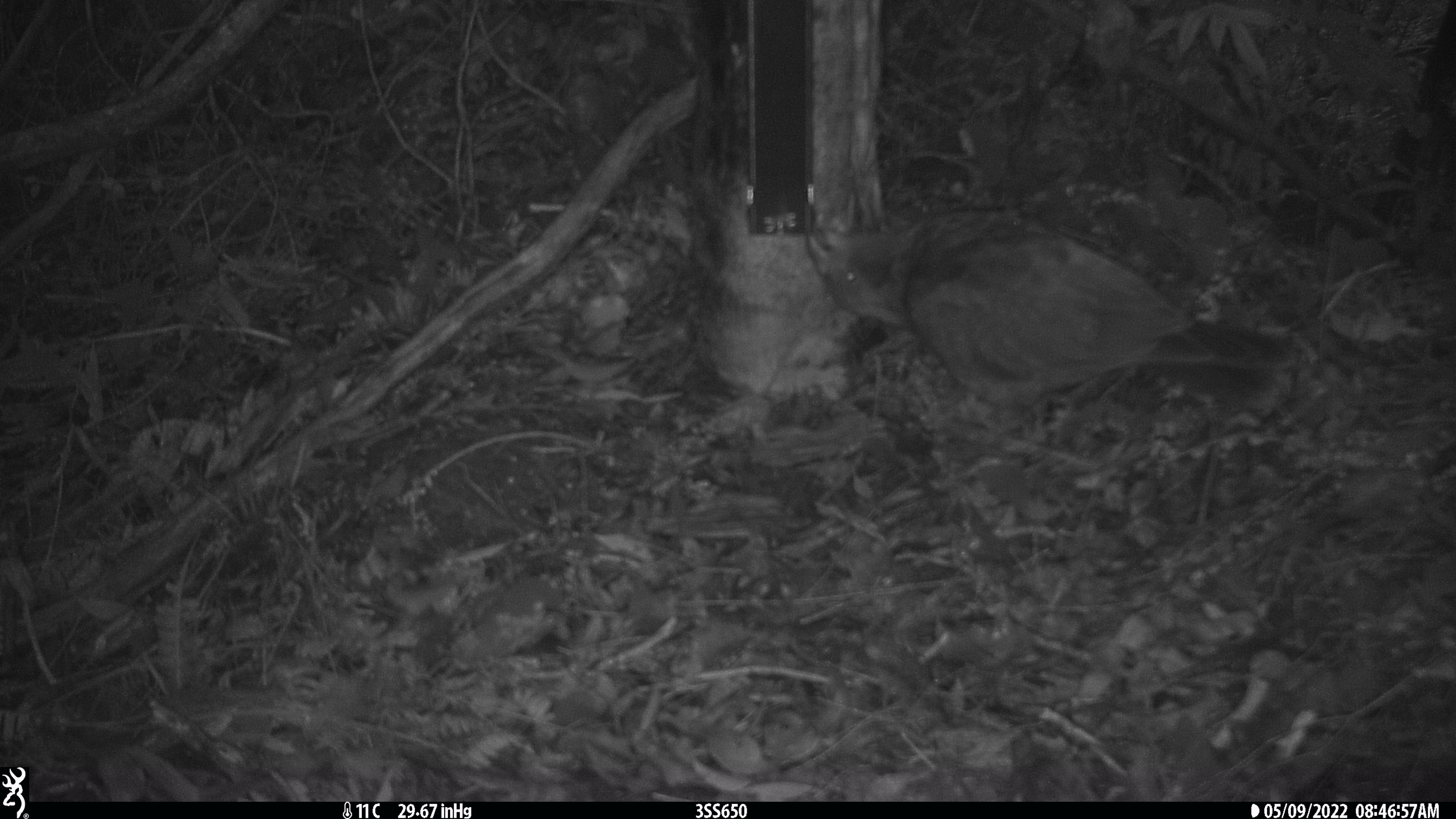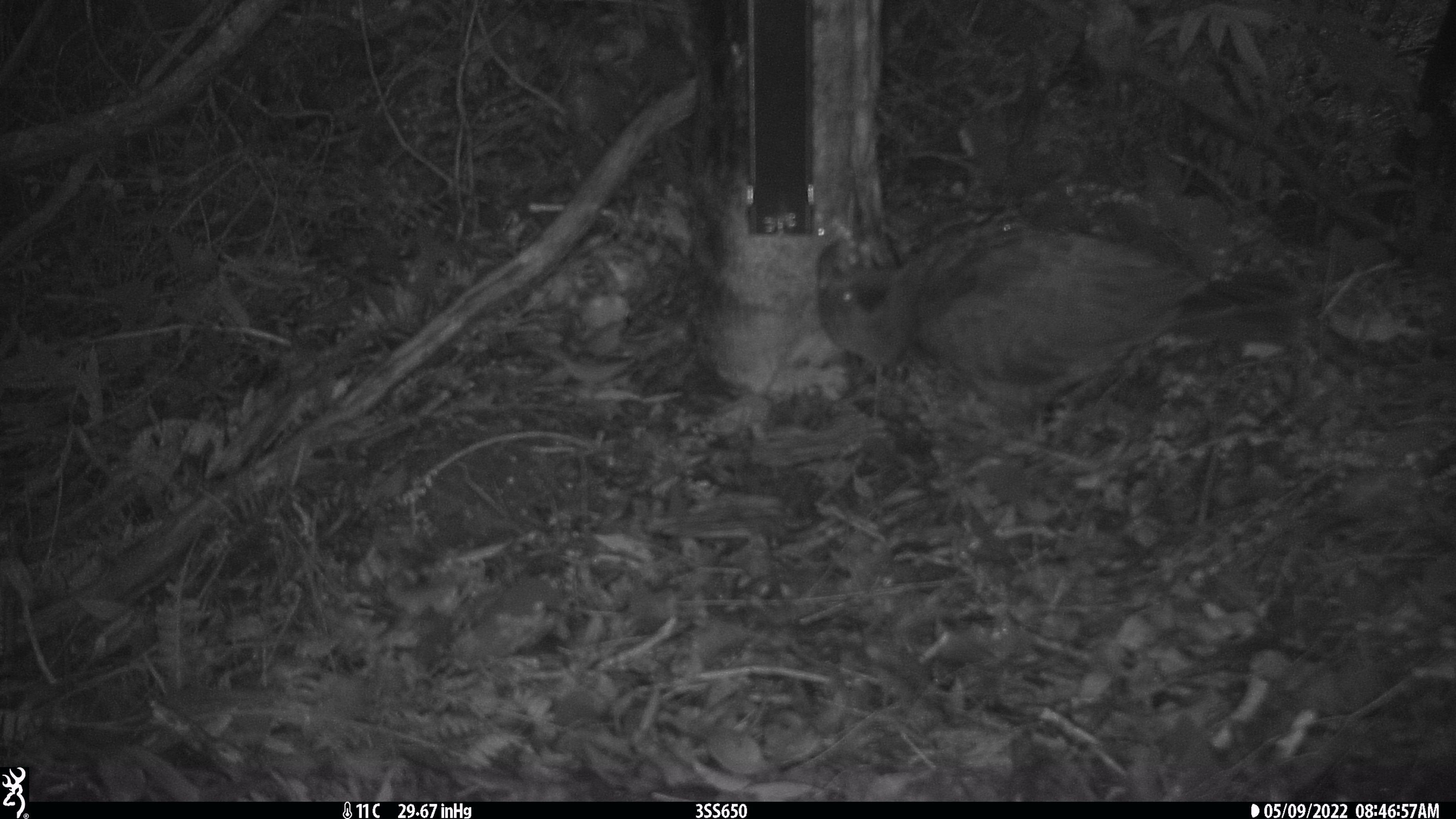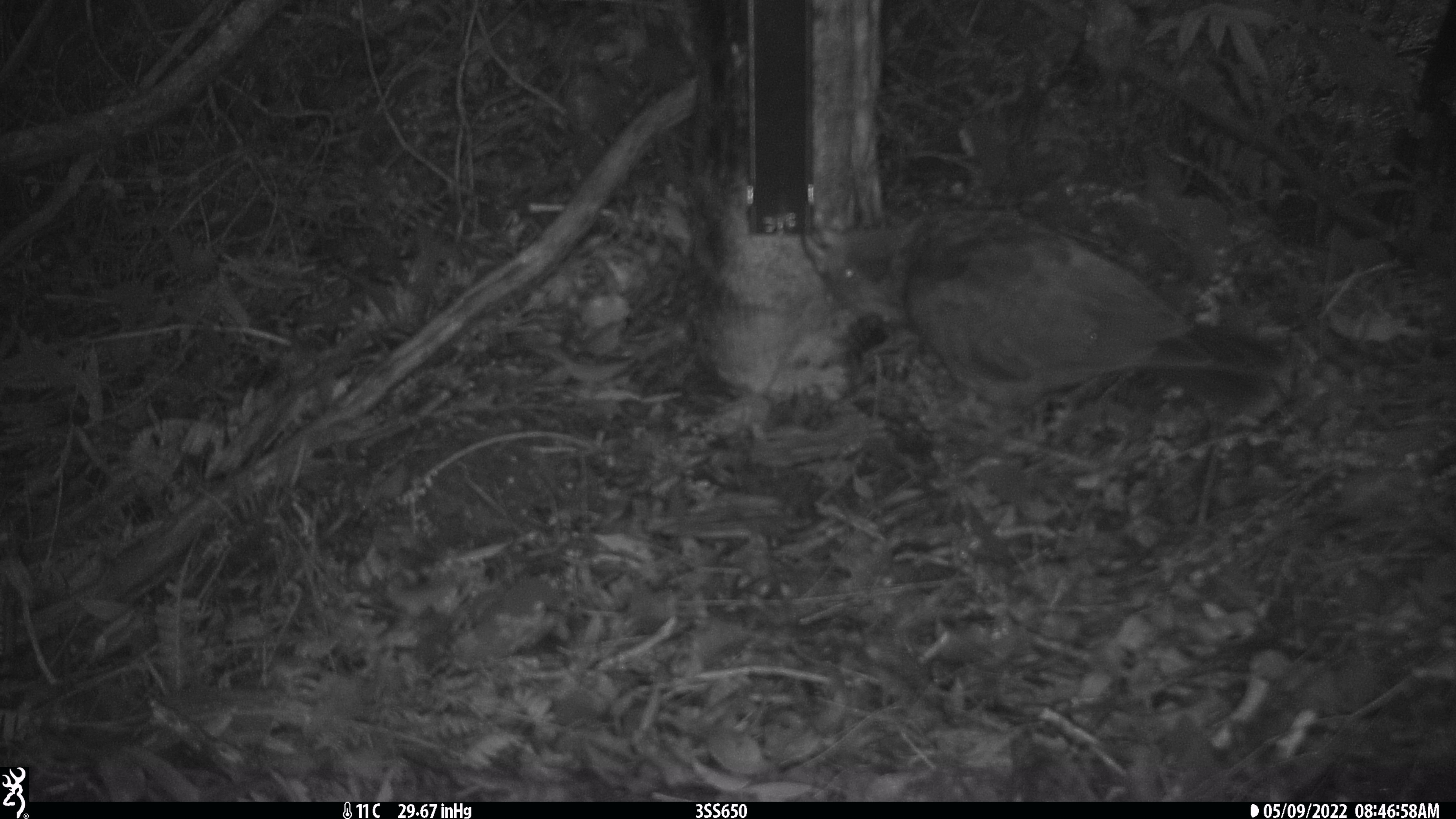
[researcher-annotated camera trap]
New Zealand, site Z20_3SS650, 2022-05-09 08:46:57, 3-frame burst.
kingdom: Animalia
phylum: Chordata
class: Aves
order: Psittaciformes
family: Strigopidae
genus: Nestor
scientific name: Nestor notabilis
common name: kea